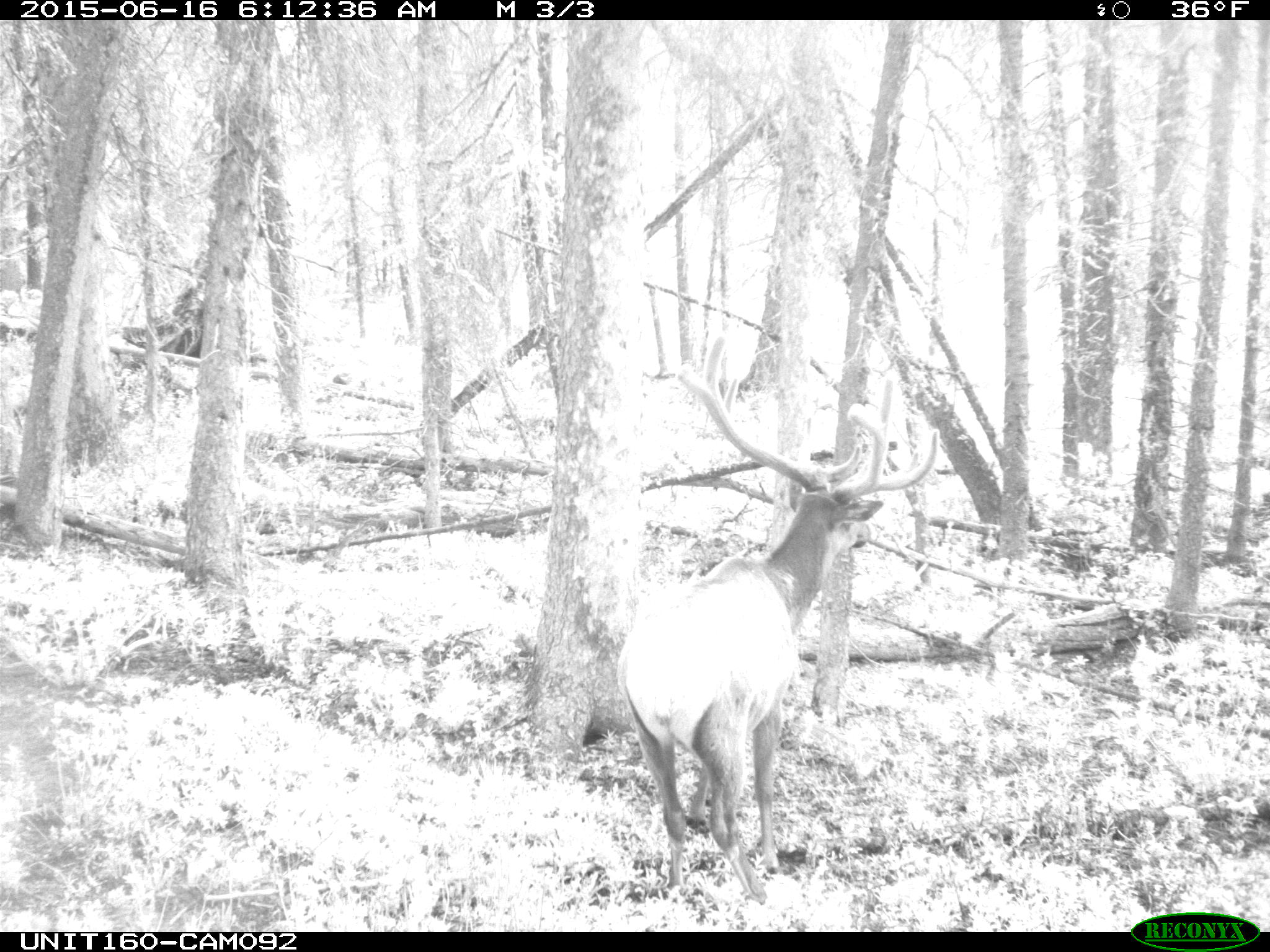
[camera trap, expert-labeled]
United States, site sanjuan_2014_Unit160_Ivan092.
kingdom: Animalia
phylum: Chordata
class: Mammalia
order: Artiodactyla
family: Cervidae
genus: Cervus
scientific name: Cervus elaphus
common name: red deer